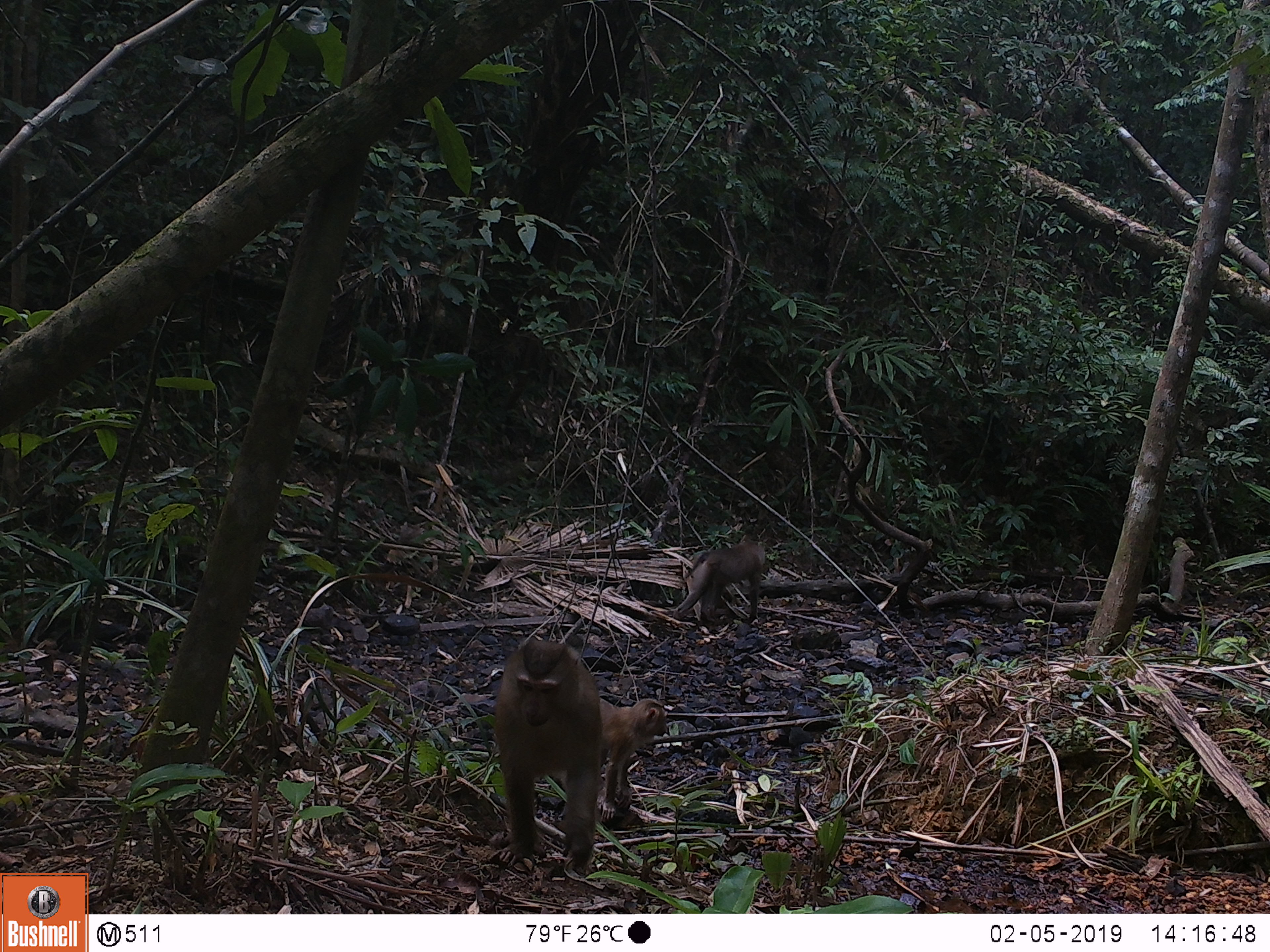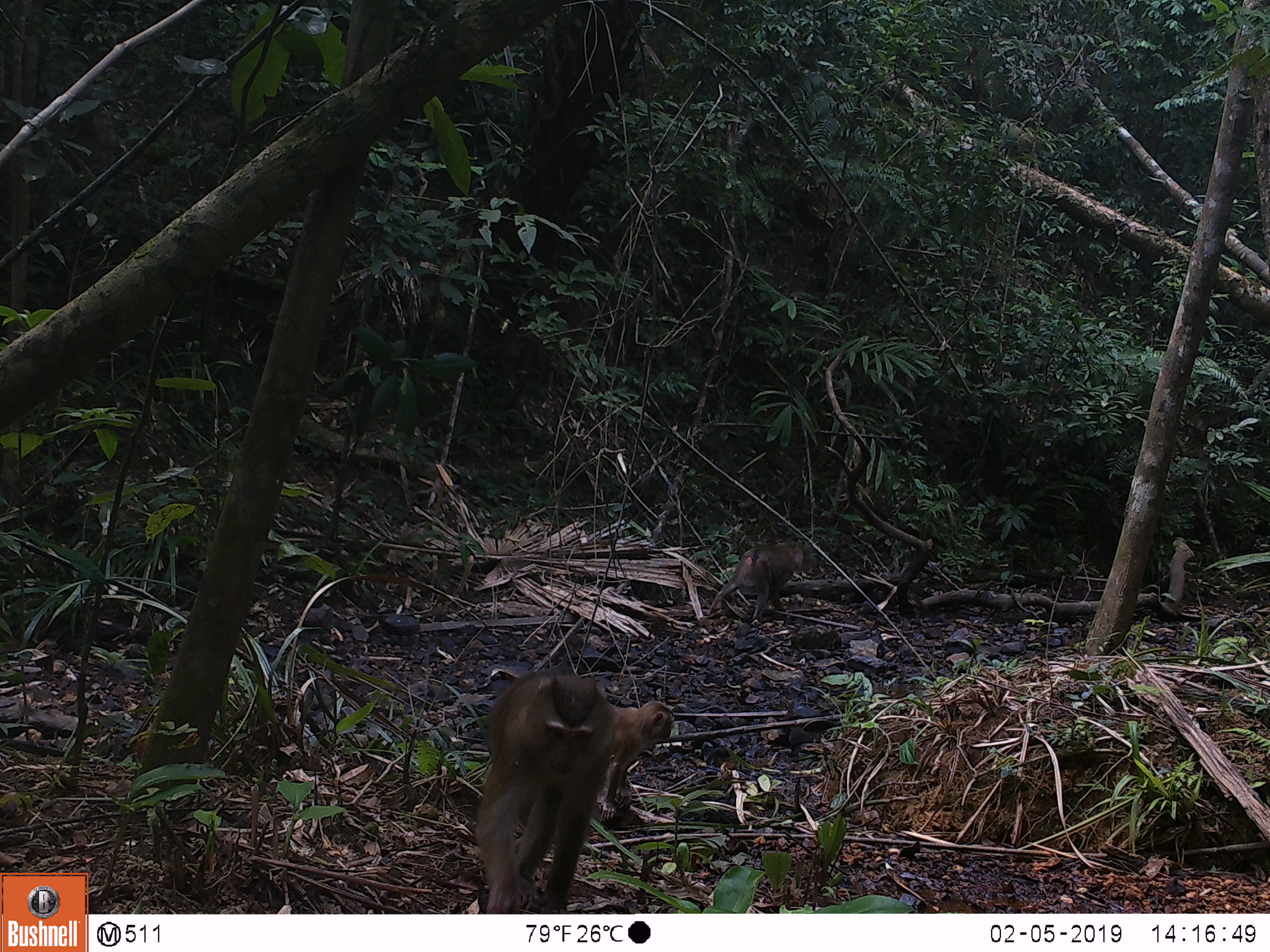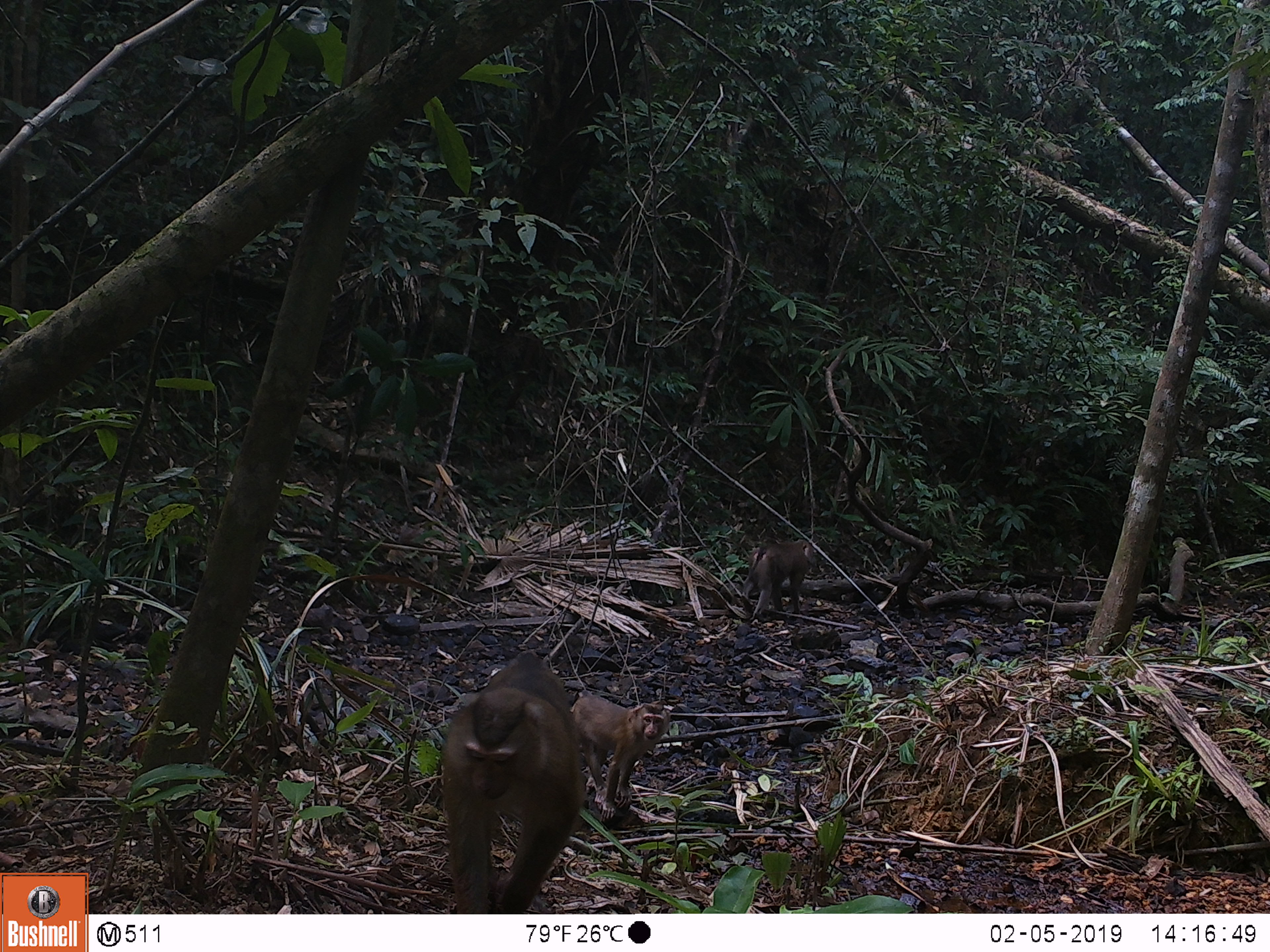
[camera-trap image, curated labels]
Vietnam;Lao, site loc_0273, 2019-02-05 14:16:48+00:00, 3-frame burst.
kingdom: Animalia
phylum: Chordata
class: Mammalia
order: Primates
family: Cercopithecidae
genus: Macaca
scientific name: Macaca nemestrina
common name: pig-tailed macaque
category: pig tailed macaque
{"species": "pig tailed macaque (pig-tailed macaque) (Macaca nemestrina)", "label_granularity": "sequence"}